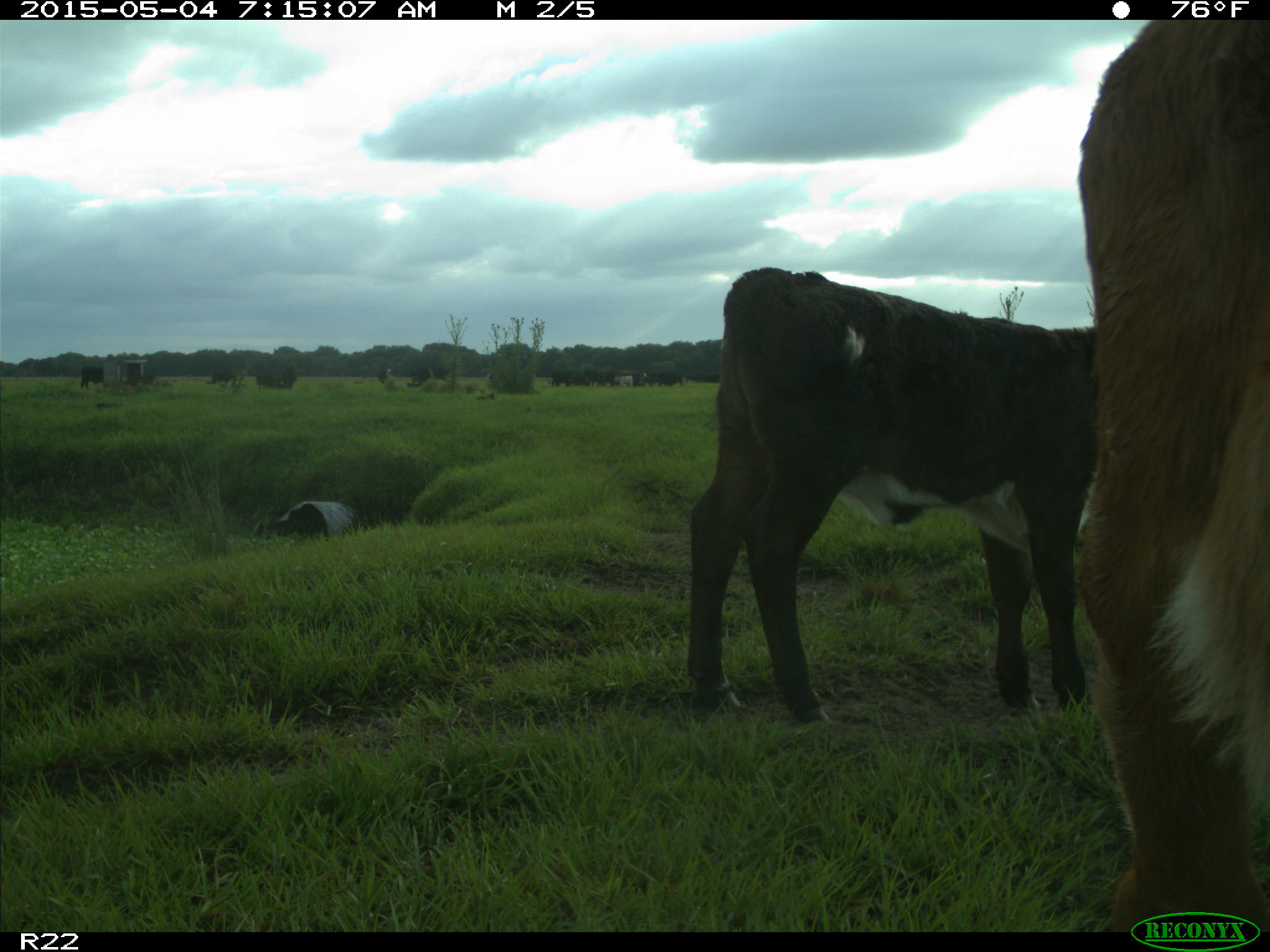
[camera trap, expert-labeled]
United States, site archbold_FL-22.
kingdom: Animalia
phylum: Chordata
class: Mammalia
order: Artiodactyla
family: Bovidae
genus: Bos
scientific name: Bos taurus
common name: domestic cow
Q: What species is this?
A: Bos taurus (domestic cow).